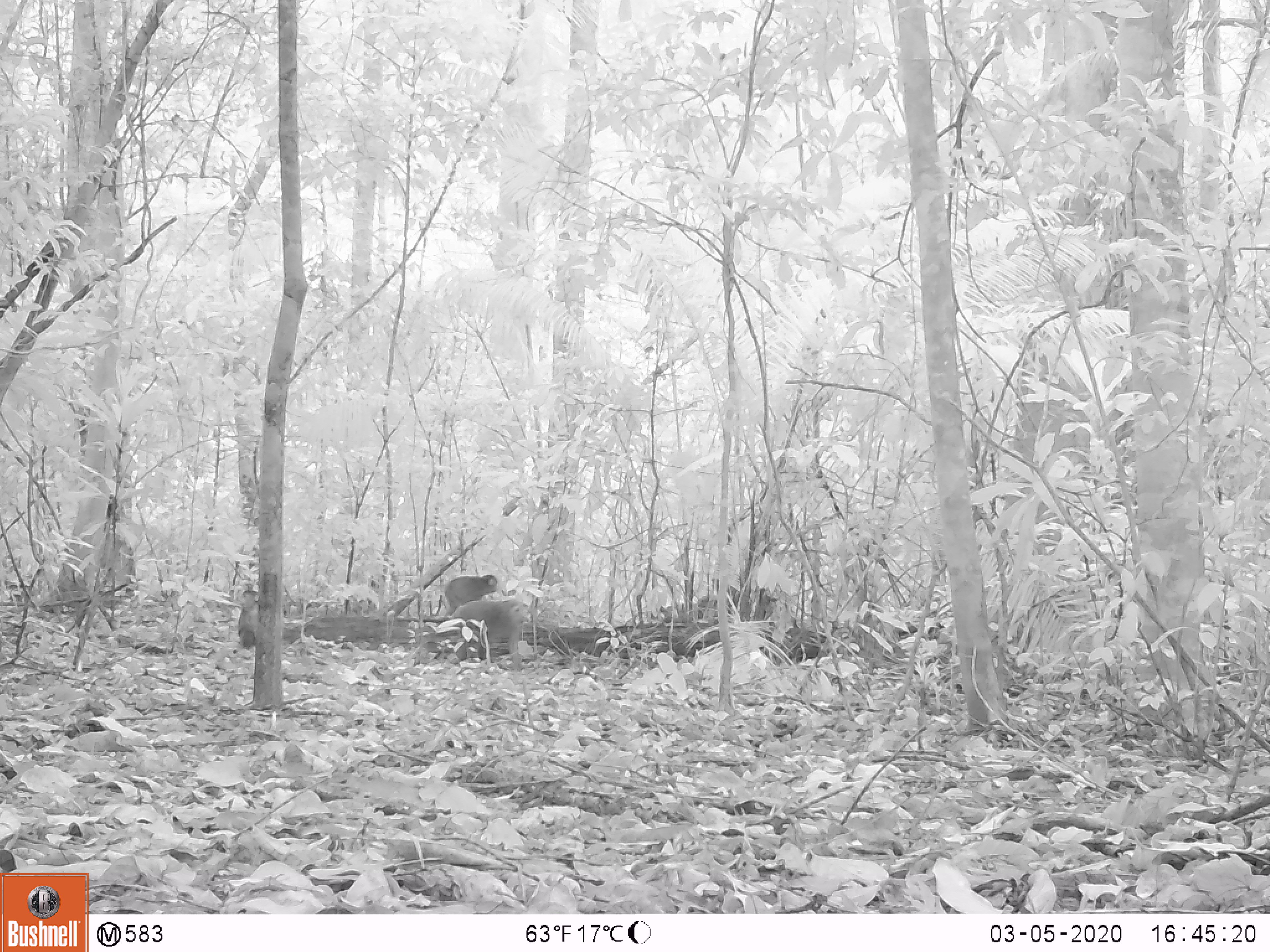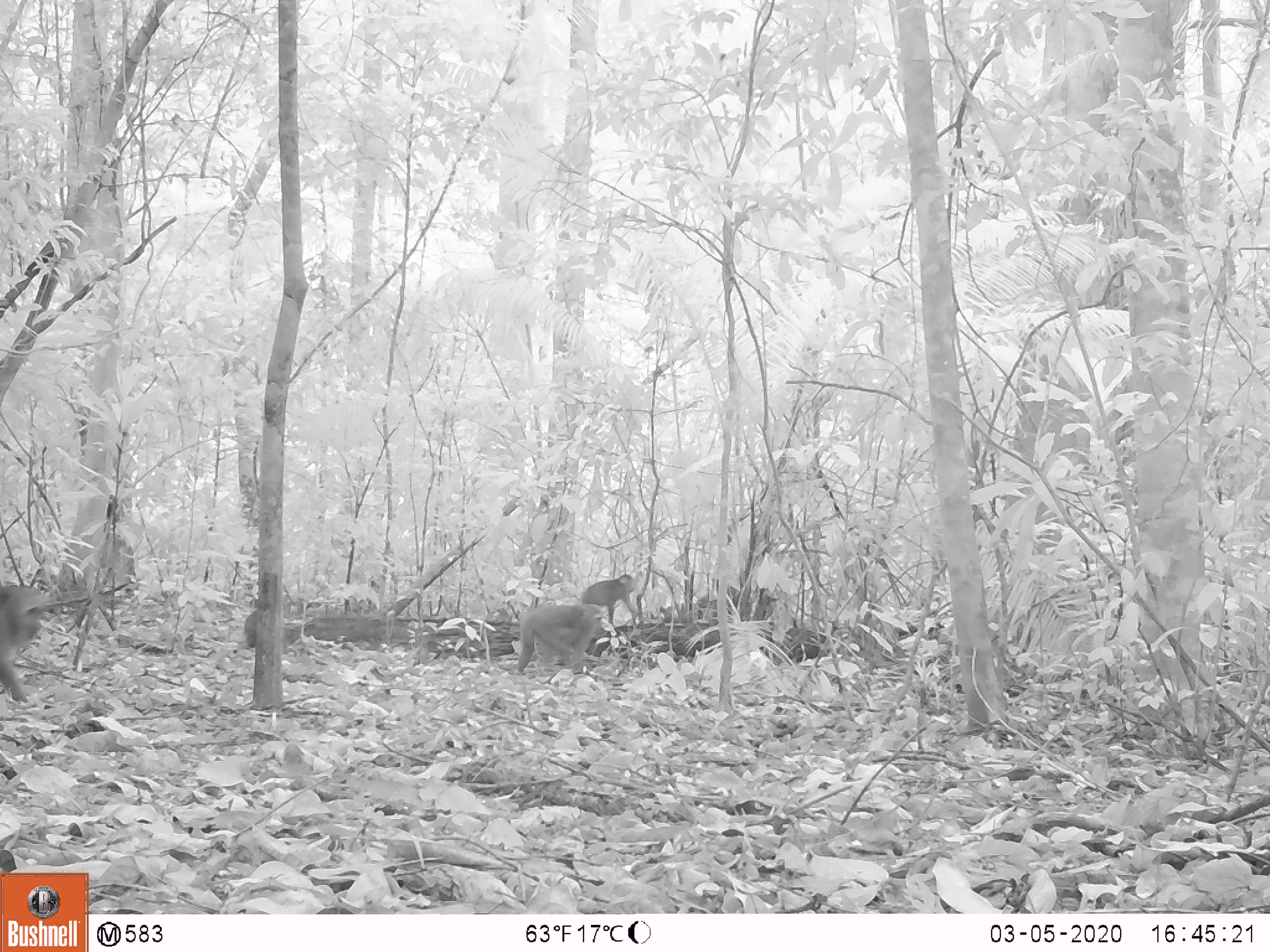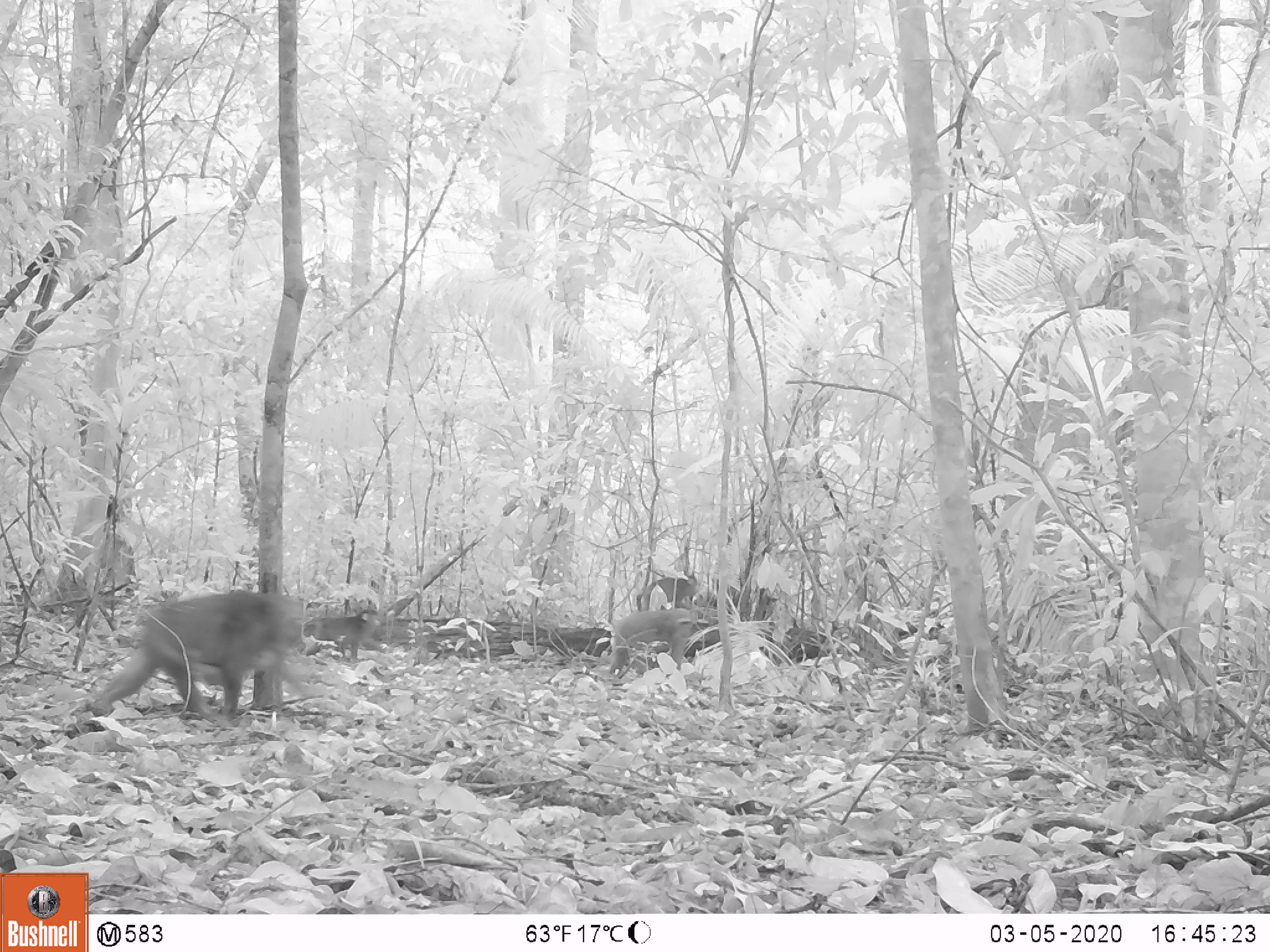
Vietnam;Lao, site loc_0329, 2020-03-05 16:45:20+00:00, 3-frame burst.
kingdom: Animalia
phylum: Chordata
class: Mammalia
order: Primates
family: Cercopithecidae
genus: Macaca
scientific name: Macaca arctoides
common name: stump-tailed macaque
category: stump tailed macaque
Stump tailed macaque (stump-tailed macaque) (Macaca arctoides). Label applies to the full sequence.